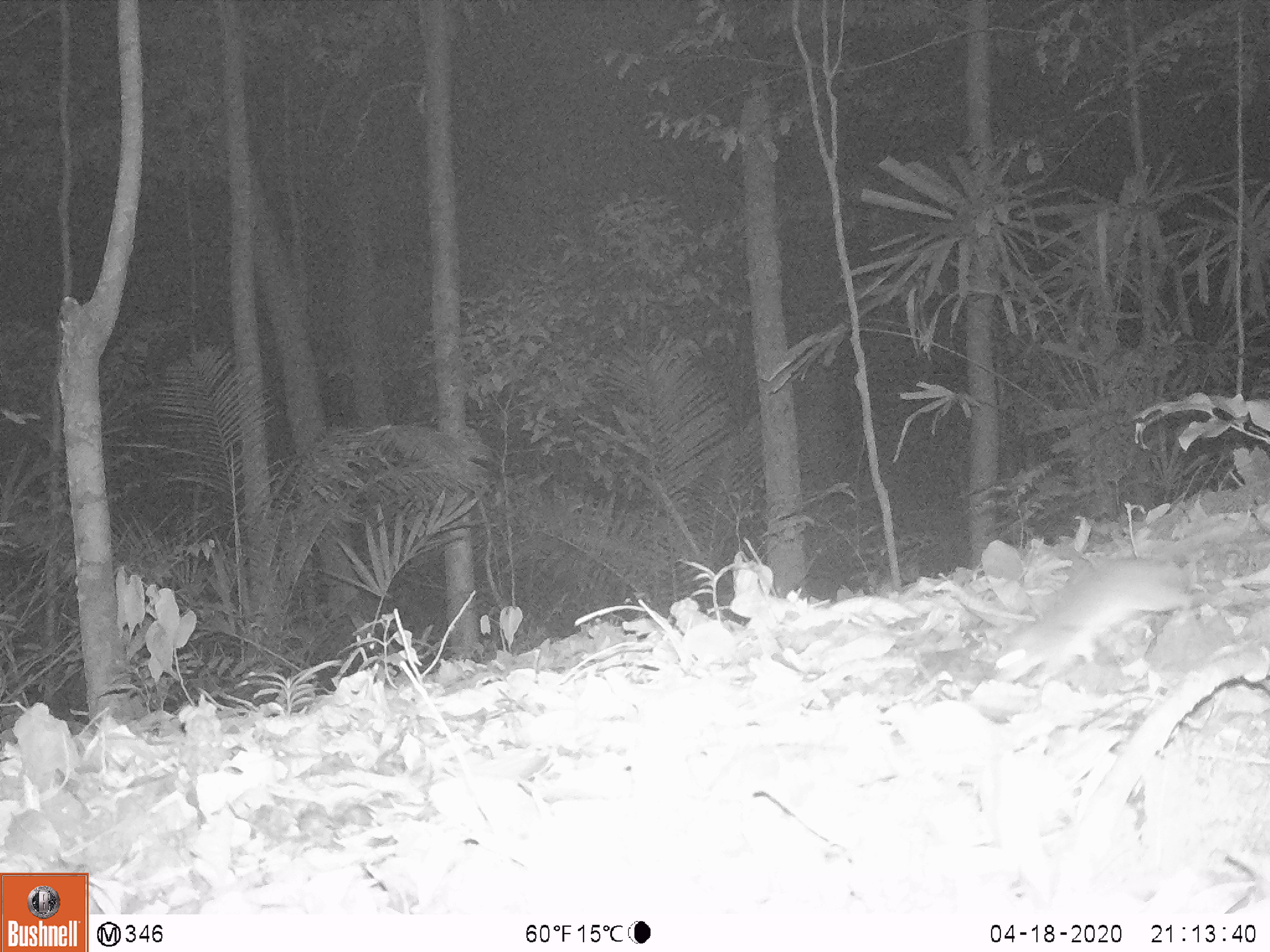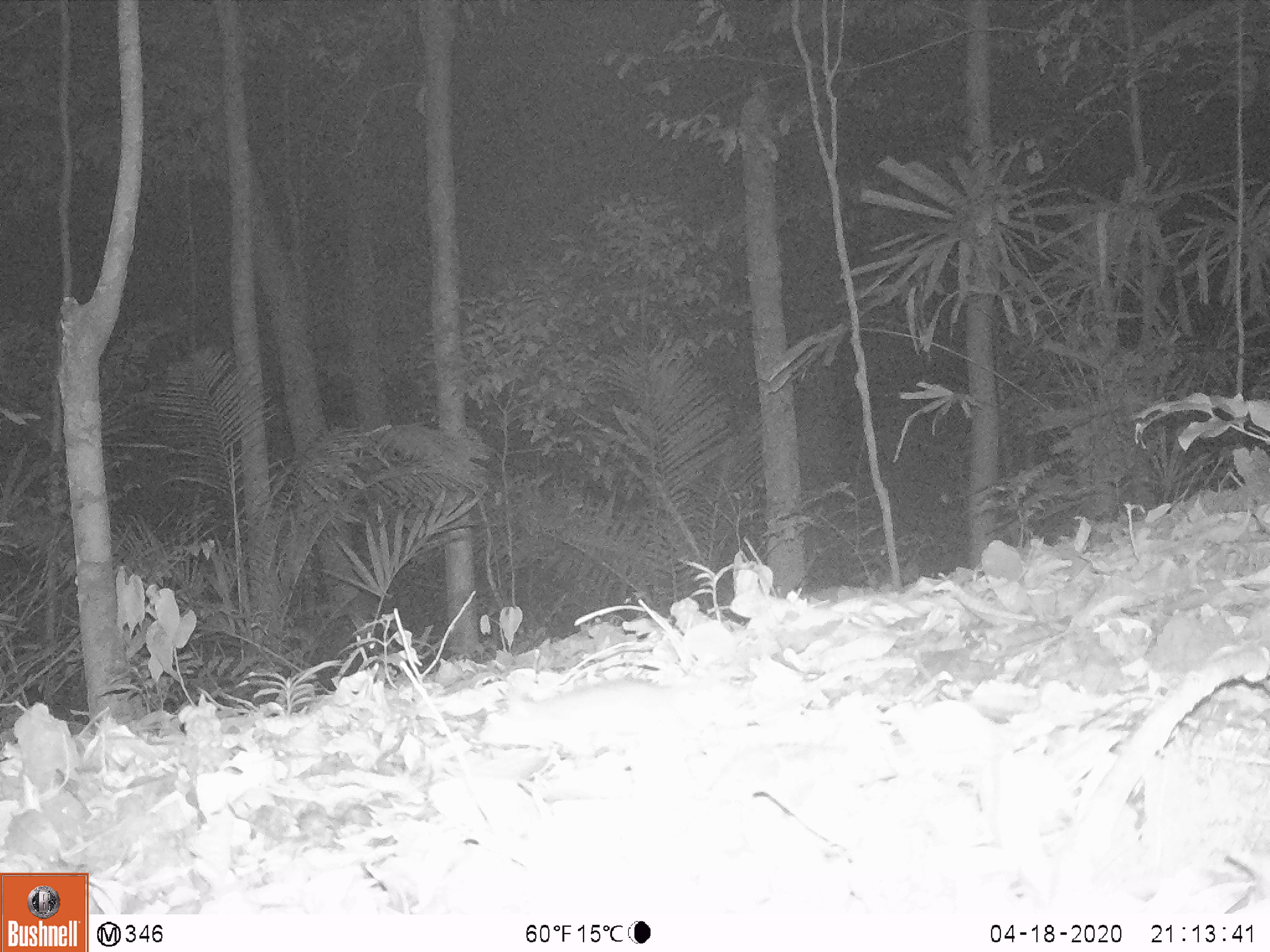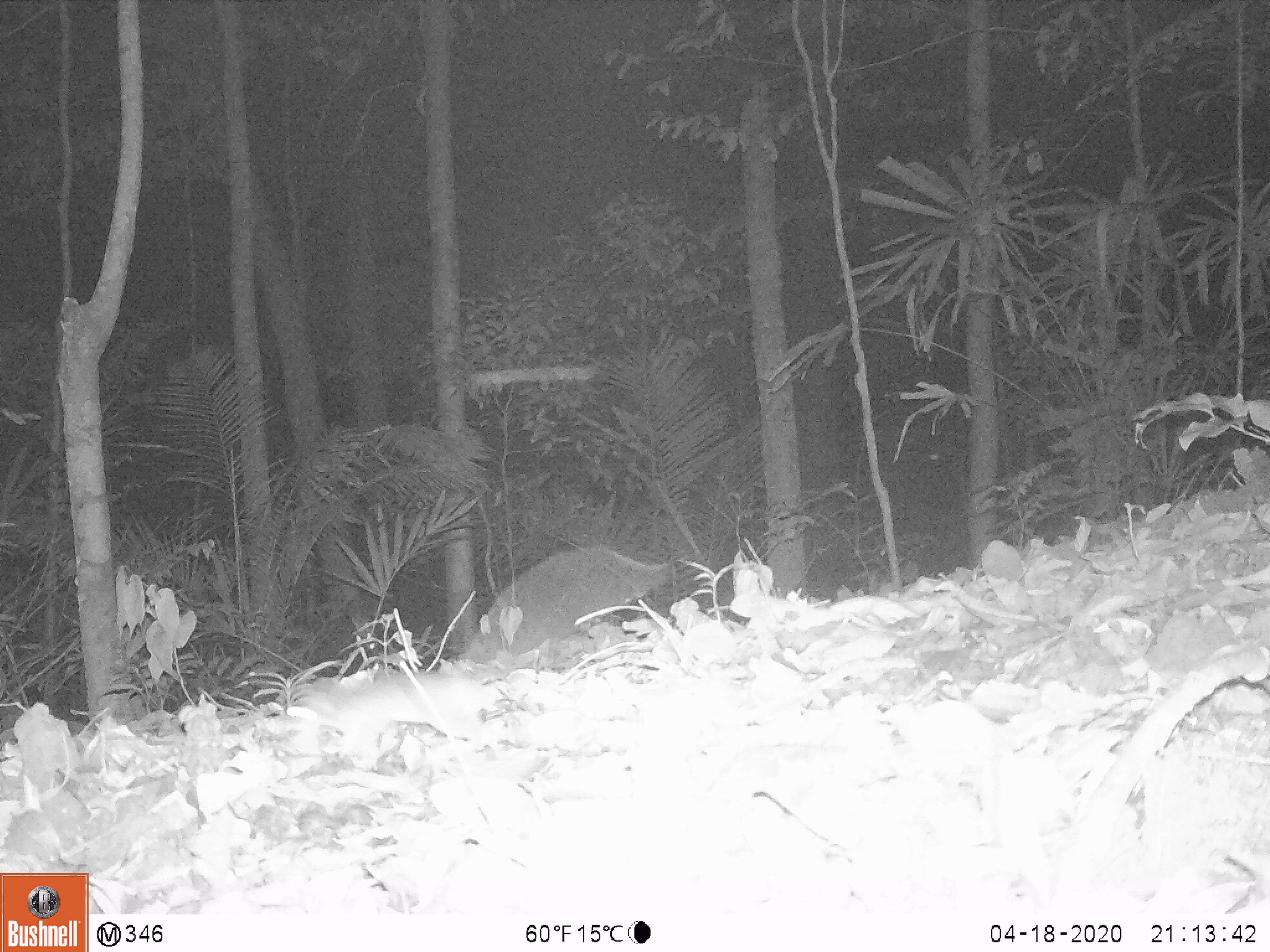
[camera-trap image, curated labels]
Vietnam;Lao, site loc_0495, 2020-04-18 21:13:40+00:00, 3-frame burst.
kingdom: Animalia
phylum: Chordata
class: Mammalia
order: Rodentia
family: Muridae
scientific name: Muridae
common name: old-world mice and rats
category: unidentified murid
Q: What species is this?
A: Unidentified murid (old-world mice and rats) (Muridae).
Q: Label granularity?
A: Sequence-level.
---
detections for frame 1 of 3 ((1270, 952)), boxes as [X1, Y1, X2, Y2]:
unidentified murid: [996, 501, 1266, 687]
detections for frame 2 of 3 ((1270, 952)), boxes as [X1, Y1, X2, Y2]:
unidentified murid: [477, 668, 805, 766]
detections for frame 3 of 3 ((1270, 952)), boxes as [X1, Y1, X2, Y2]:
unidentified murid: [285, 670, 509, 772]